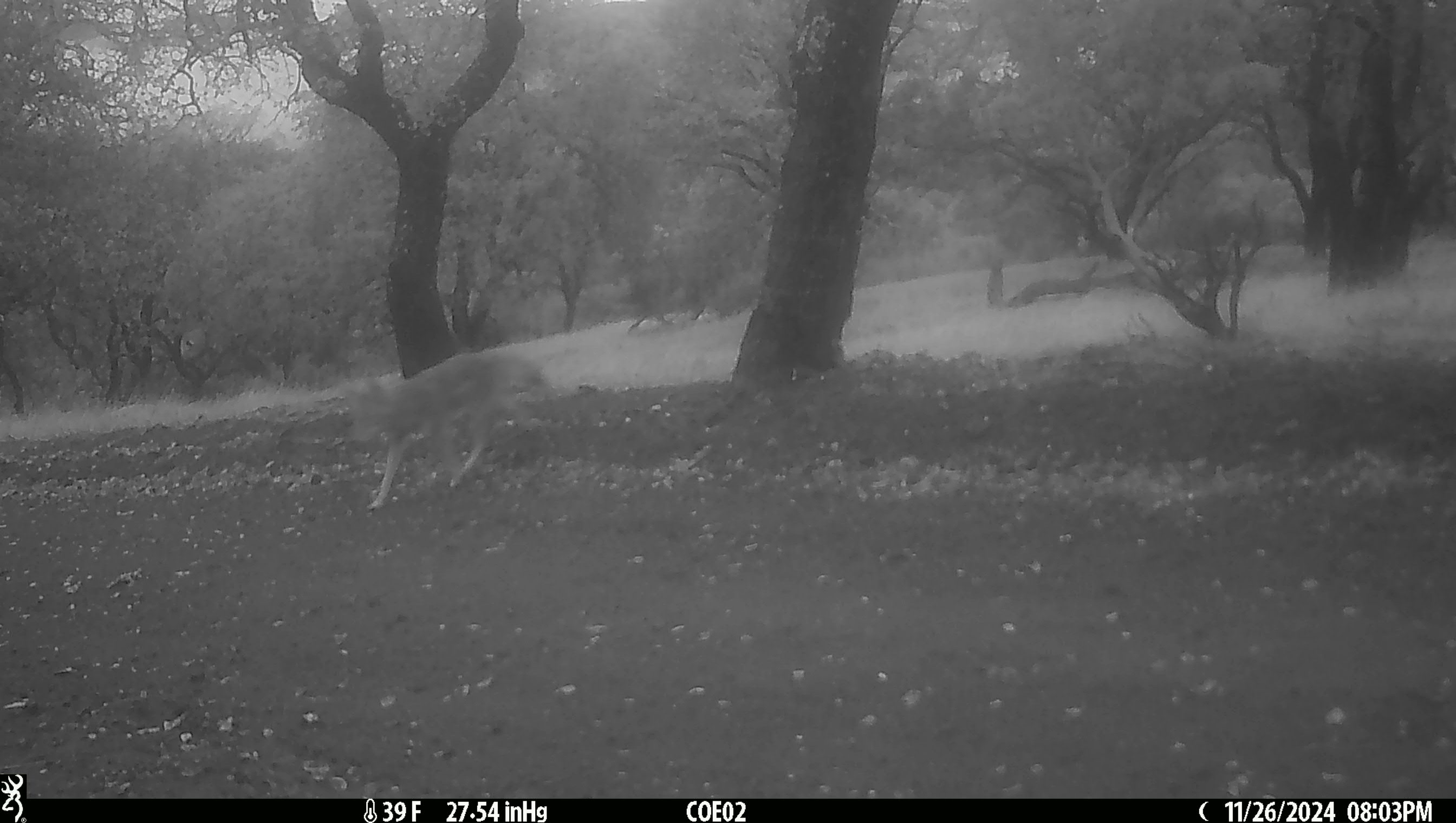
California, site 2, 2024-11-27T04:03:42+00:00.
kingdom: Animalia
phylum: Chordata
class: Mammalia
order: Carnivora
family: Canidae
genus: Canis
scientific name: Canis latrans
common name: coyote